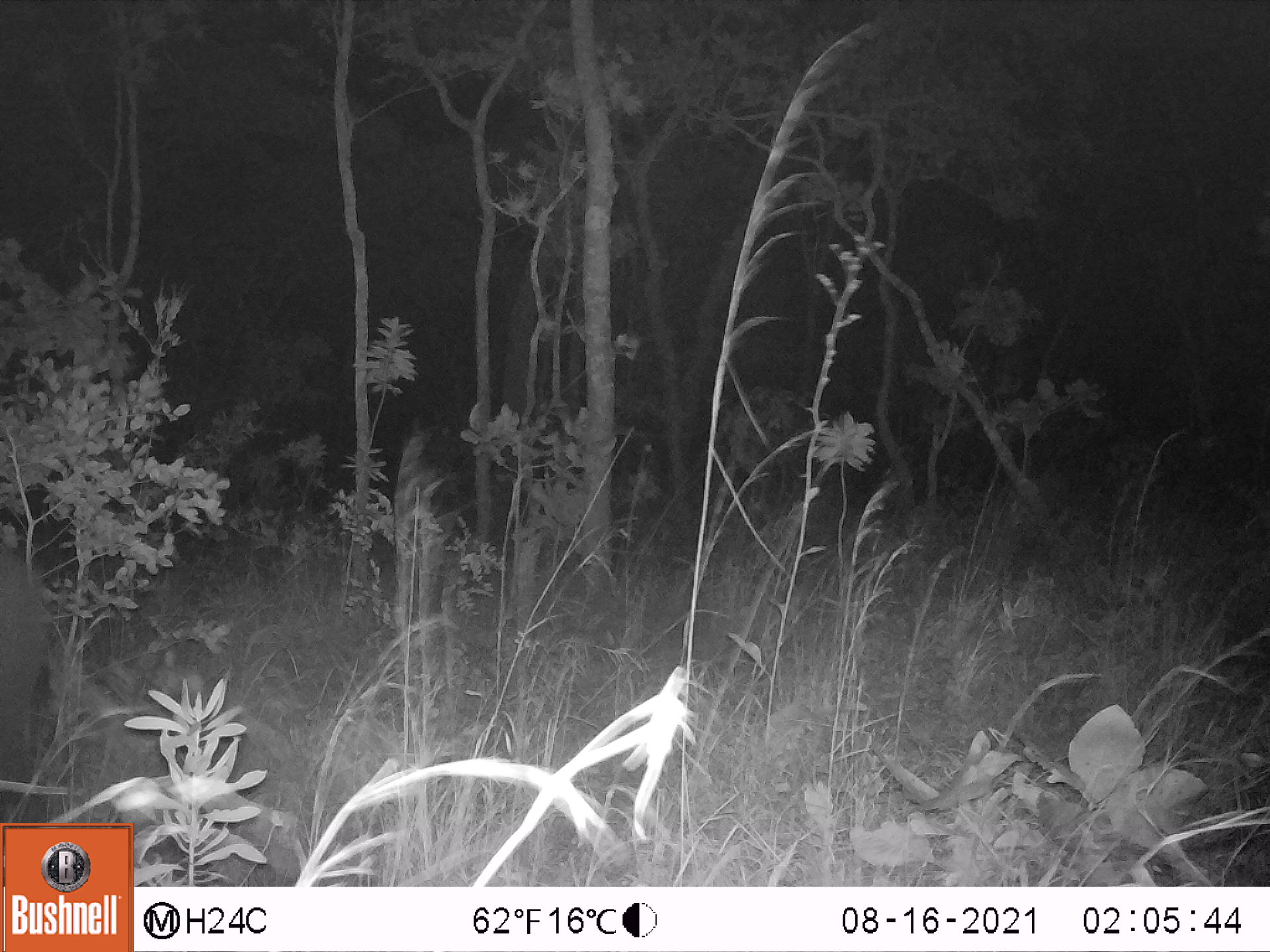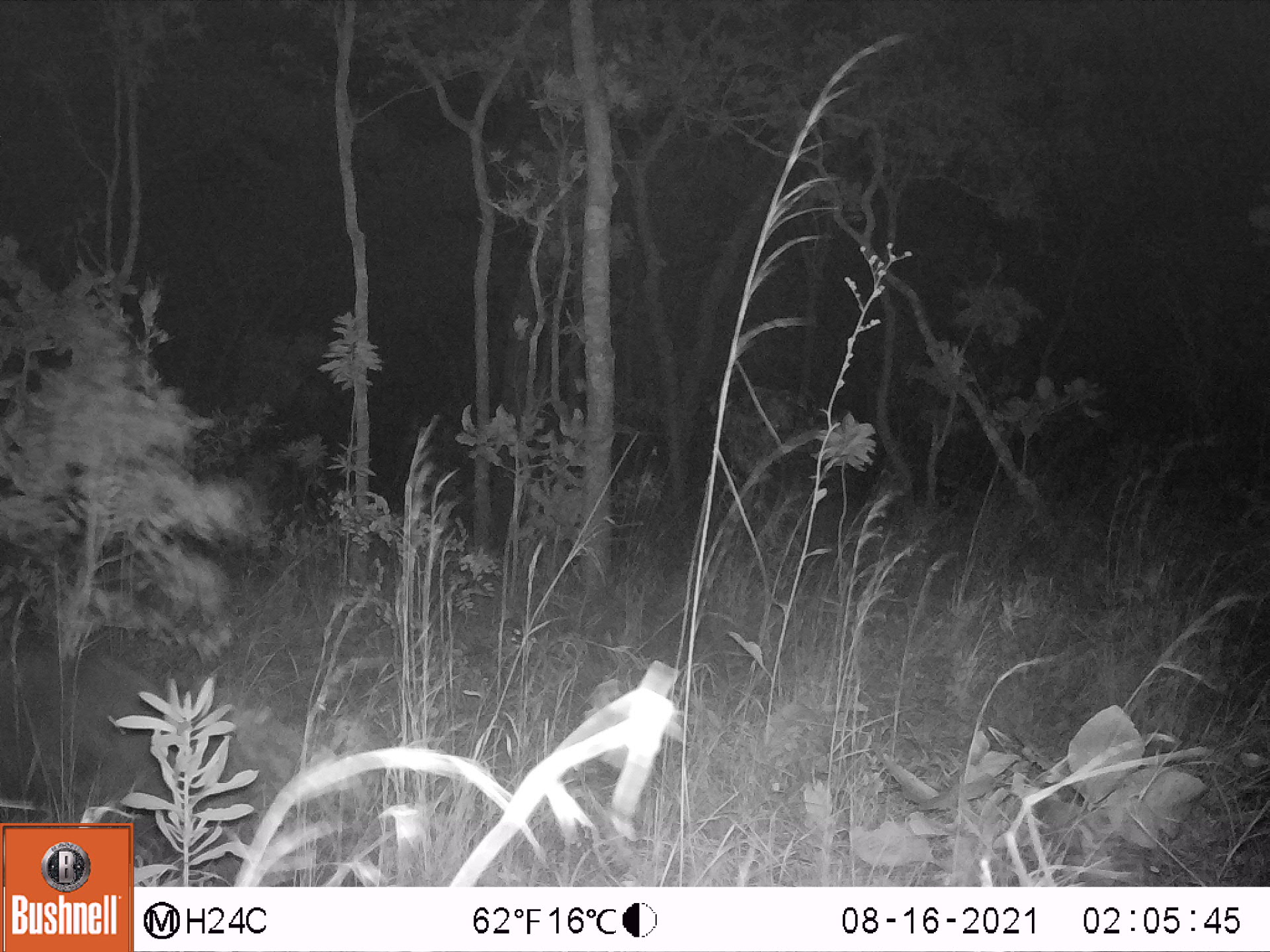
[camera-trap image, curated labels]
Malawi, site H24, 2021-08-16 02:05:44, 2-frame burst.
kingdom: Animalia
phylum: Chordata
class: Mammalia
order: Artiodactyla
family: Suidae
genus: Potamochoerus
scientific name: Potamochoerus larvatus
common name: bushpig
Bushpig (Potamochoerus larvatus), count 1.